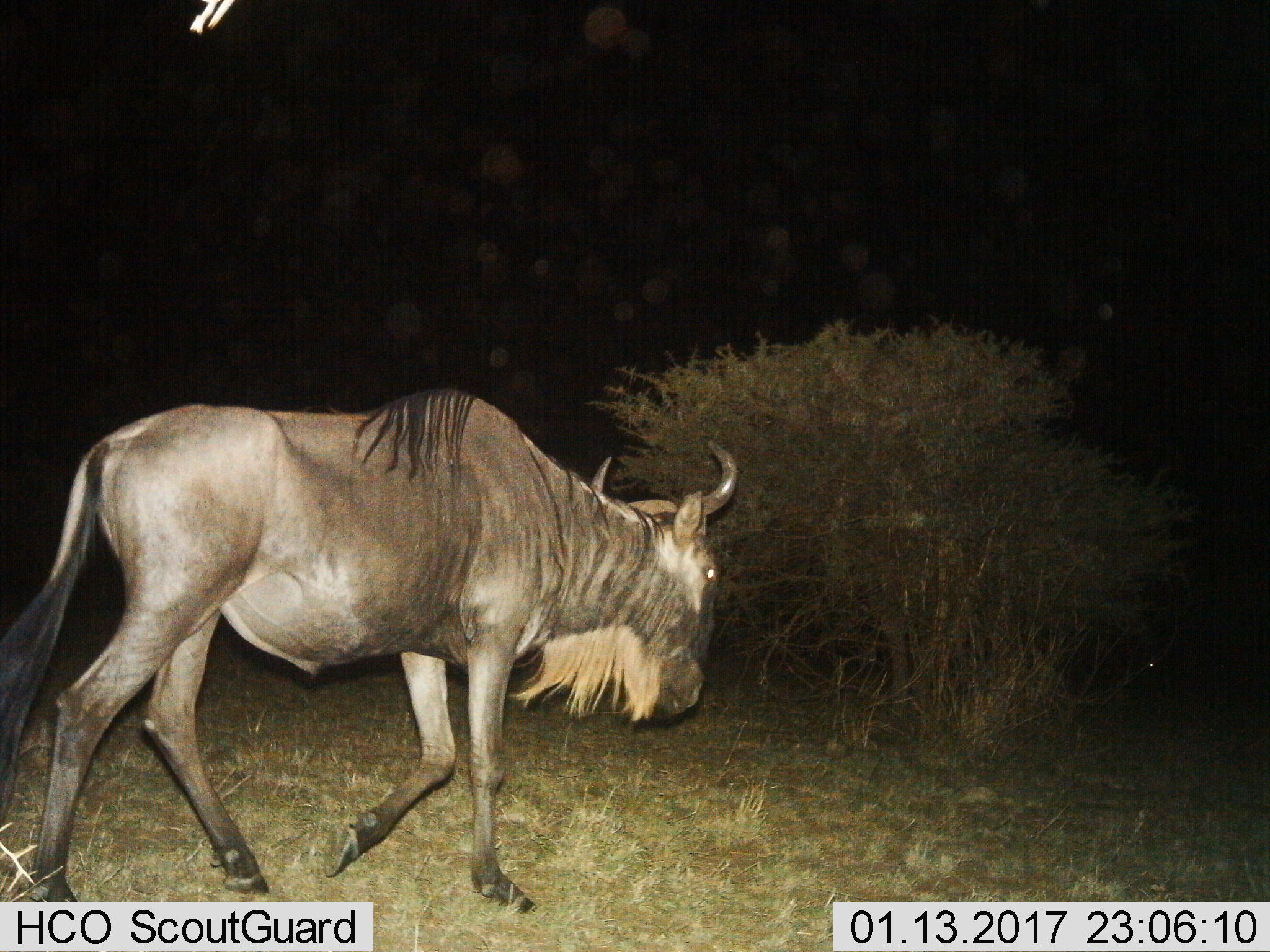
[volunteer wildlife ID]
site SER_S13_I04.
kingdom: Animalia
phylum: Chordata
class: Mammalia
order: Artiodactyla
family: Bovidae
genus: Connochaetes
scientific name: Connochaetes taurinus taurinus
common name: blue wildebeest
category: wildebeestblue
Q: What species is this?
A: Wildebeestblue (blue wildebeest) (Connochaetes taurinus taurinus).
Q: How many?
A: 1.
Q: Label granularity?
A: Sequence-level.